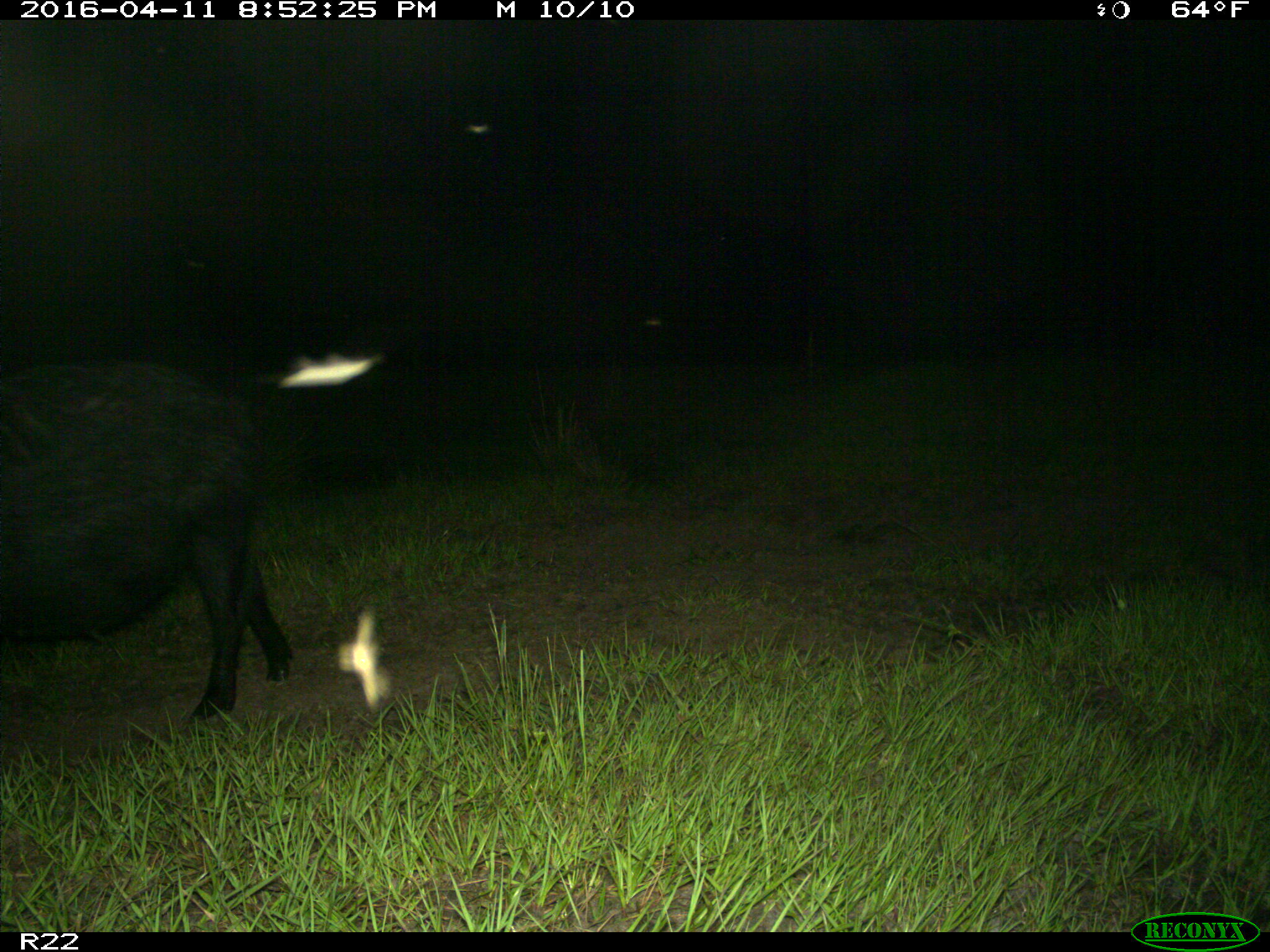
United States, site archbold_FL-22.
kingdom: Animalia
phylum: Chordata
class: Mammalia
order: Artiodactyla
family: Suidae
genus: Sus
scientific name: Sus scrofa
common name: wild boar